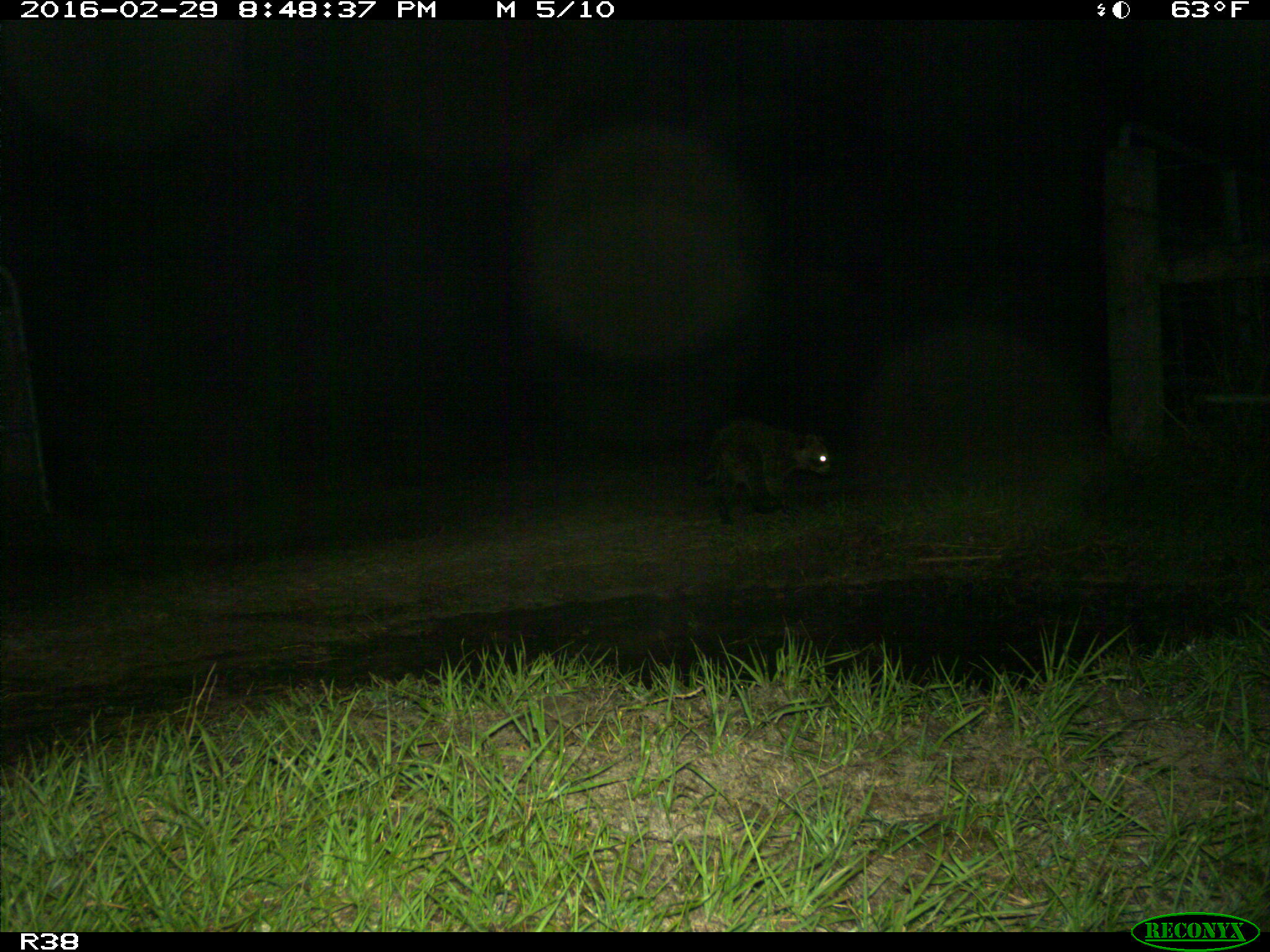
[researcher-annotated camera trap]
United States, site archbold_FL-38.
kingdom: Animalia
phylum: Chordata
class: Mammalia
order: Carnivora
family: Procyonidae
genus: Procyon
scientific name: Procyon lotor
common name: common raccoon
Procyon lotor (common raccoon).